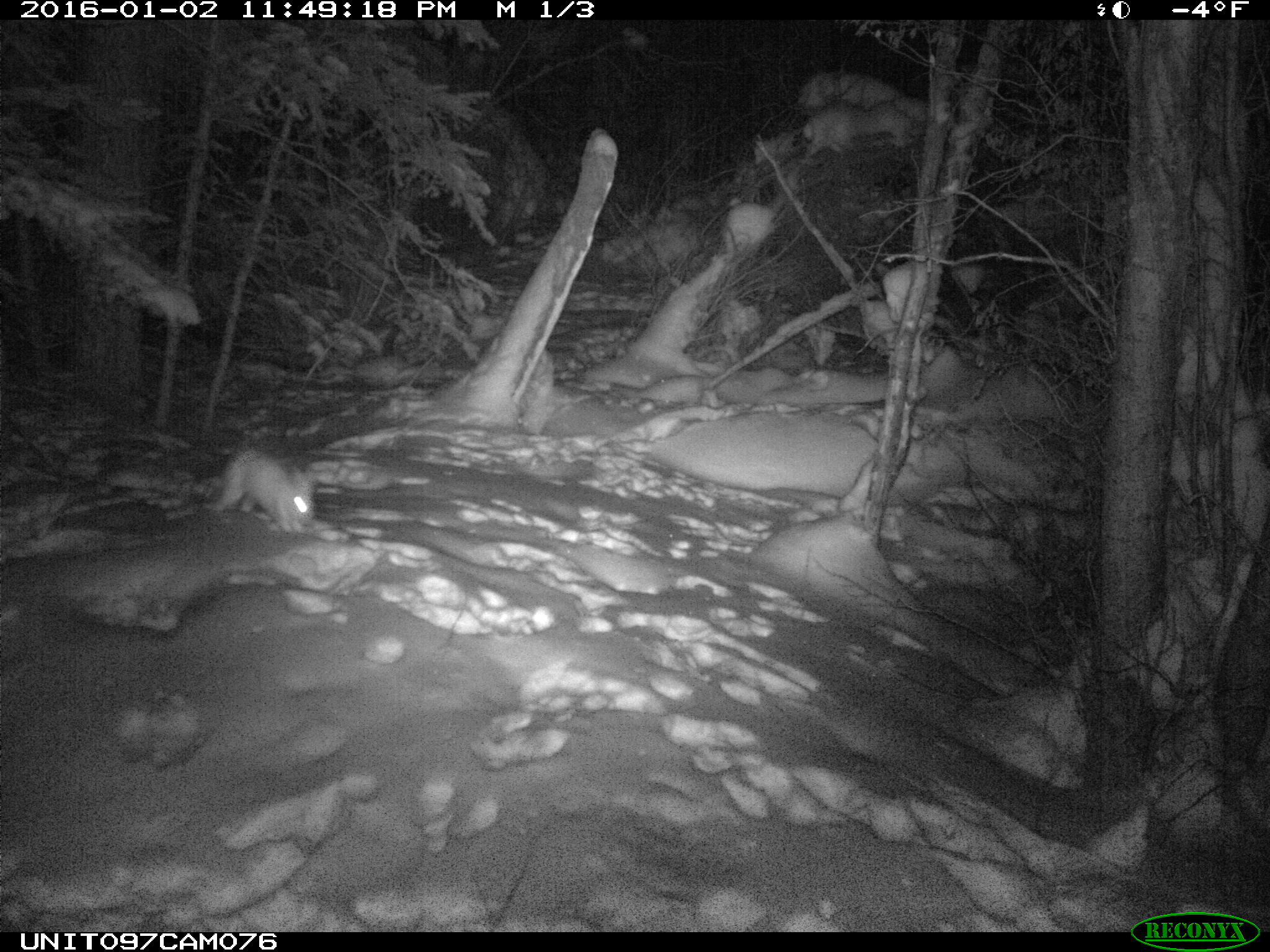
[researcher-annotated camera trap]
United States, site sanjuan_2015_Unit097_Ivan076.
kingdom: Animalia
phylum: Chordata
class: Mammalia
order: Lagomorpha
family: Leporidae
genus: Lepus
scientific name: Lepus americanus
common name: snowshoe hare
Lepus americanus (snowshoe hare).